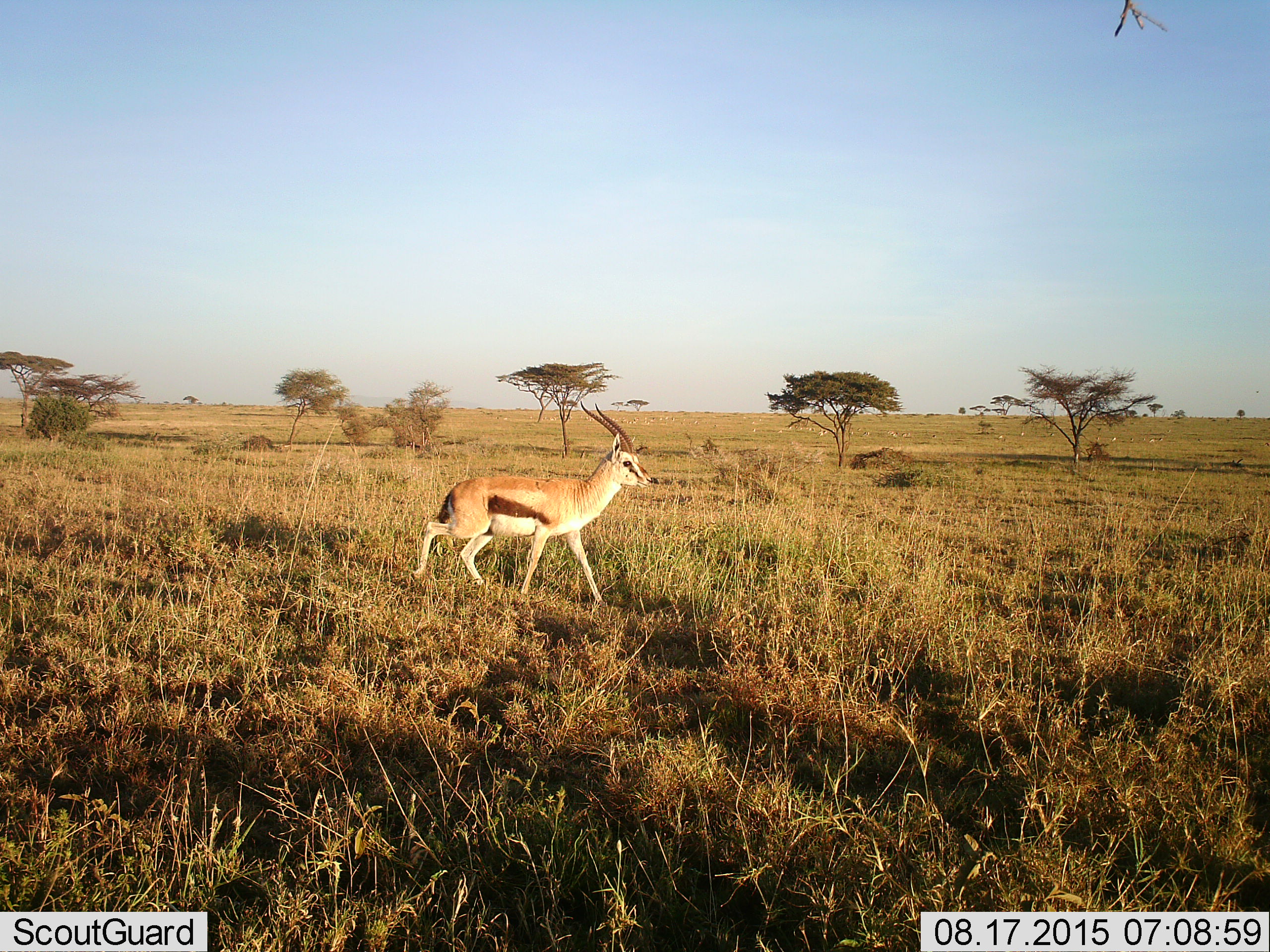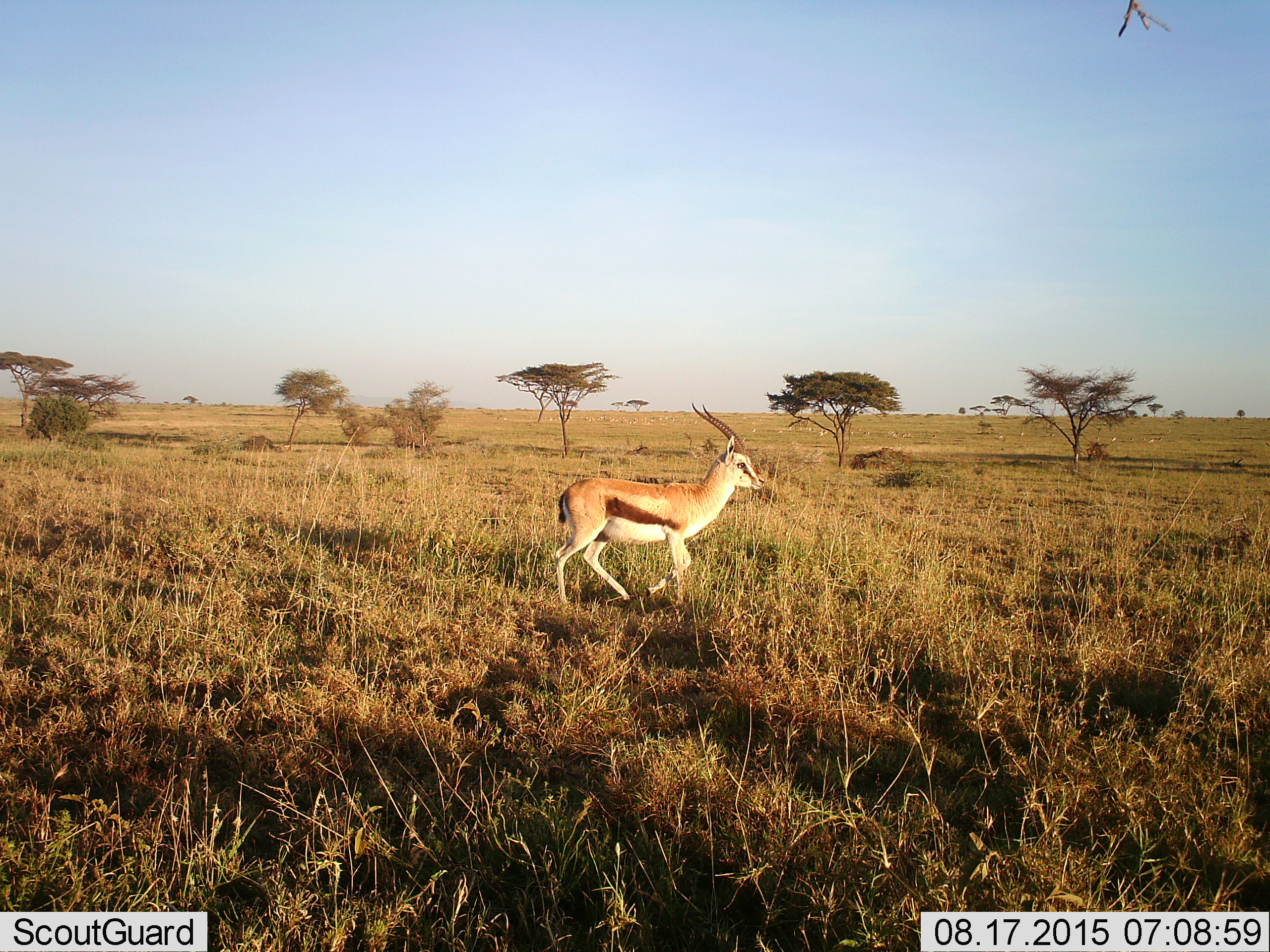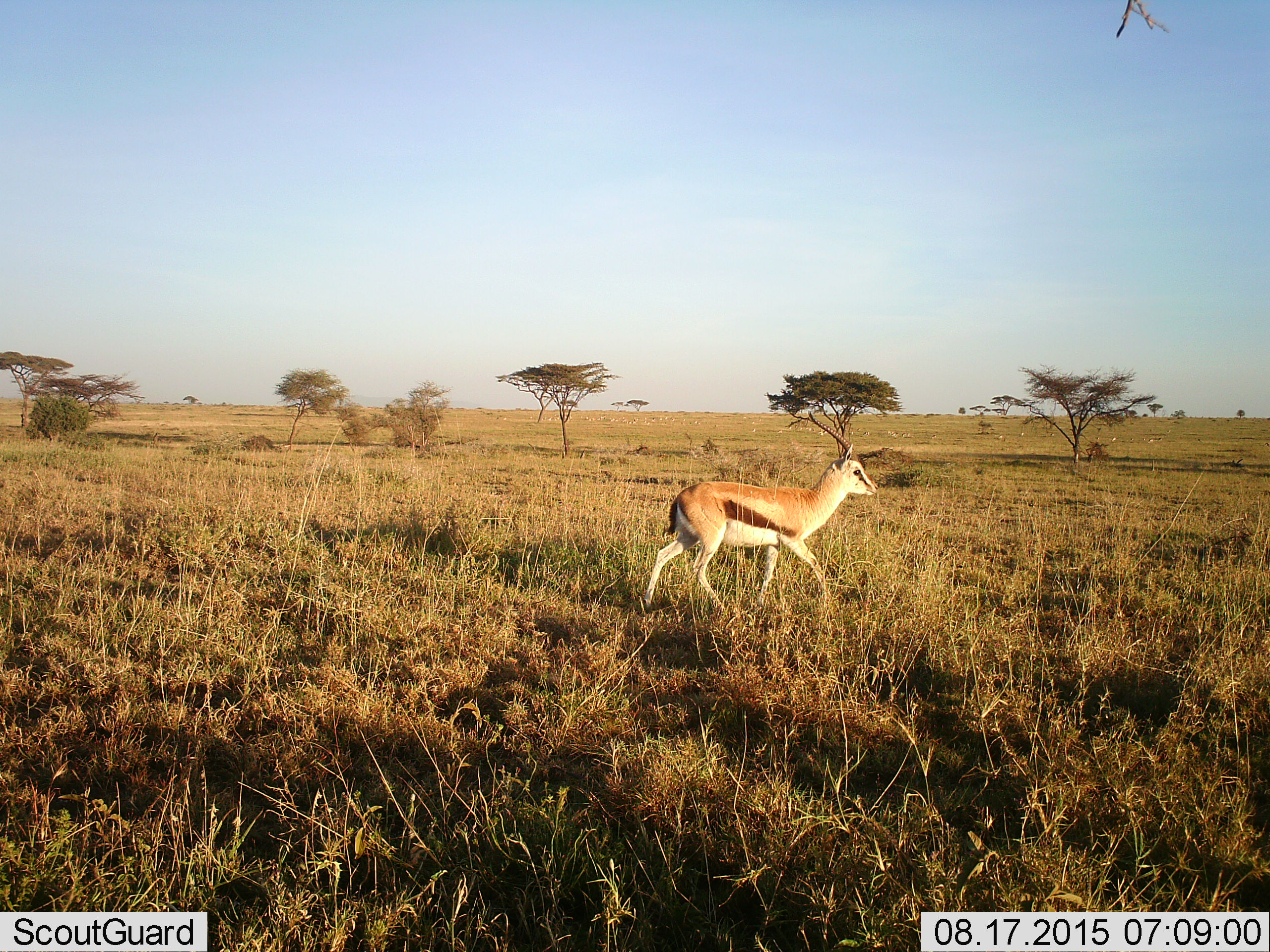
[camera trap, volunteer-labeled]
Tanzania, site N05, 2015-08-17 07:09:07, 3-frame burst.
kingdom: Animalia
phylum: Chordata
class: Mammalia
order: Artiodactyla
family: Bovidae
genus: Eudorcas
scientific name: Eudorcas thomsonii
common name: thomson's gazelle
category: gazellethomsons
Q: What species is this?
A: Gazellethomsons (thomson's gazelle) (Eudorcas thomsonii).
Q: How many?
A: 1.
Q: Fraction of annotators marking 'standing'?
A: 0%.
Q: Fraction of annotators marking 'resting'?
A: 0%.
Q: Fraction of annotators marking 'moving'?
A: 100%.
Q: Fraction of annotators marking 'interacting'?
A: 0%.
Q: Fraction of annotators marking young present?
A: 0%.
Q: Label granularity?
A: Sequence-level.